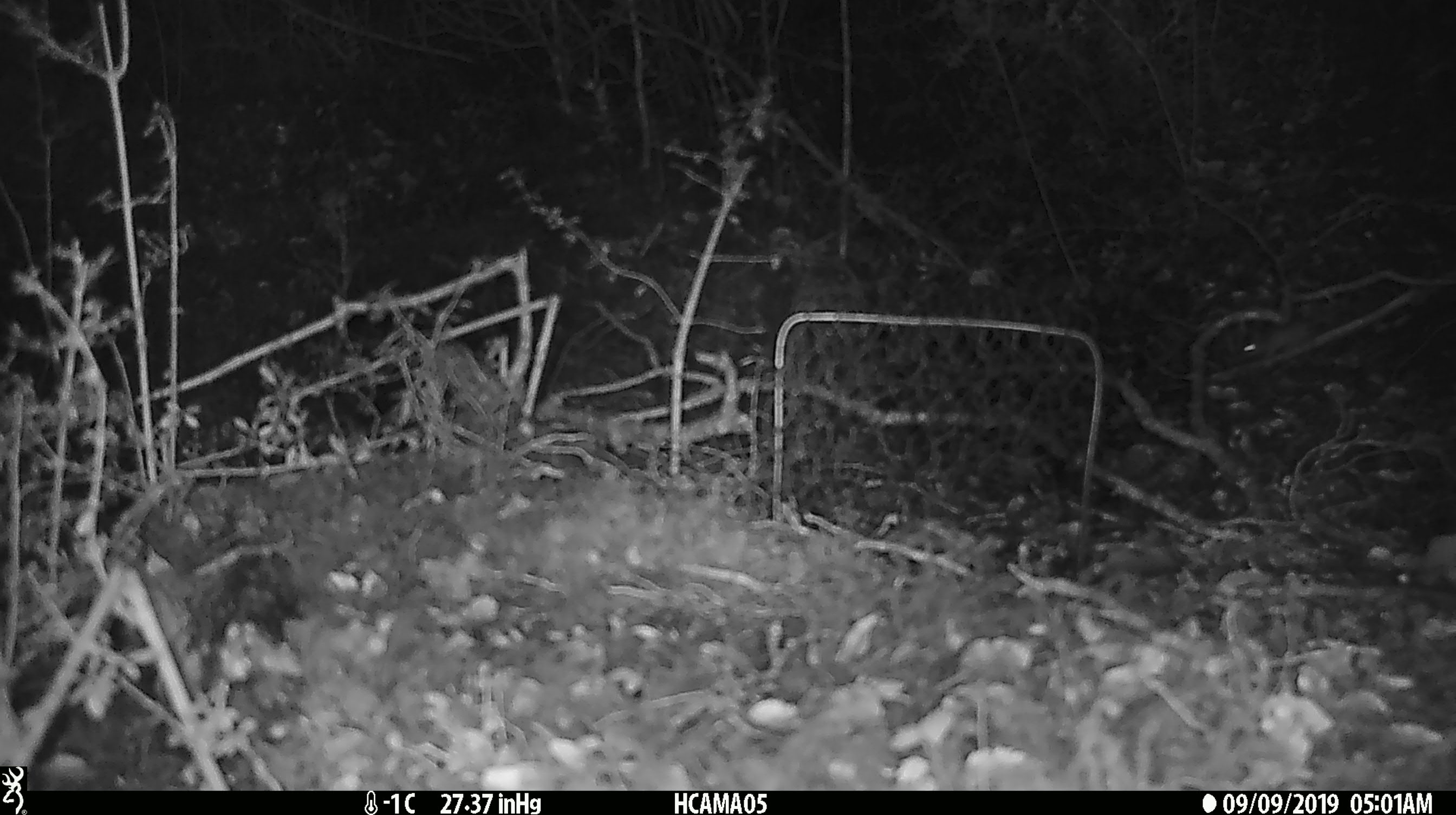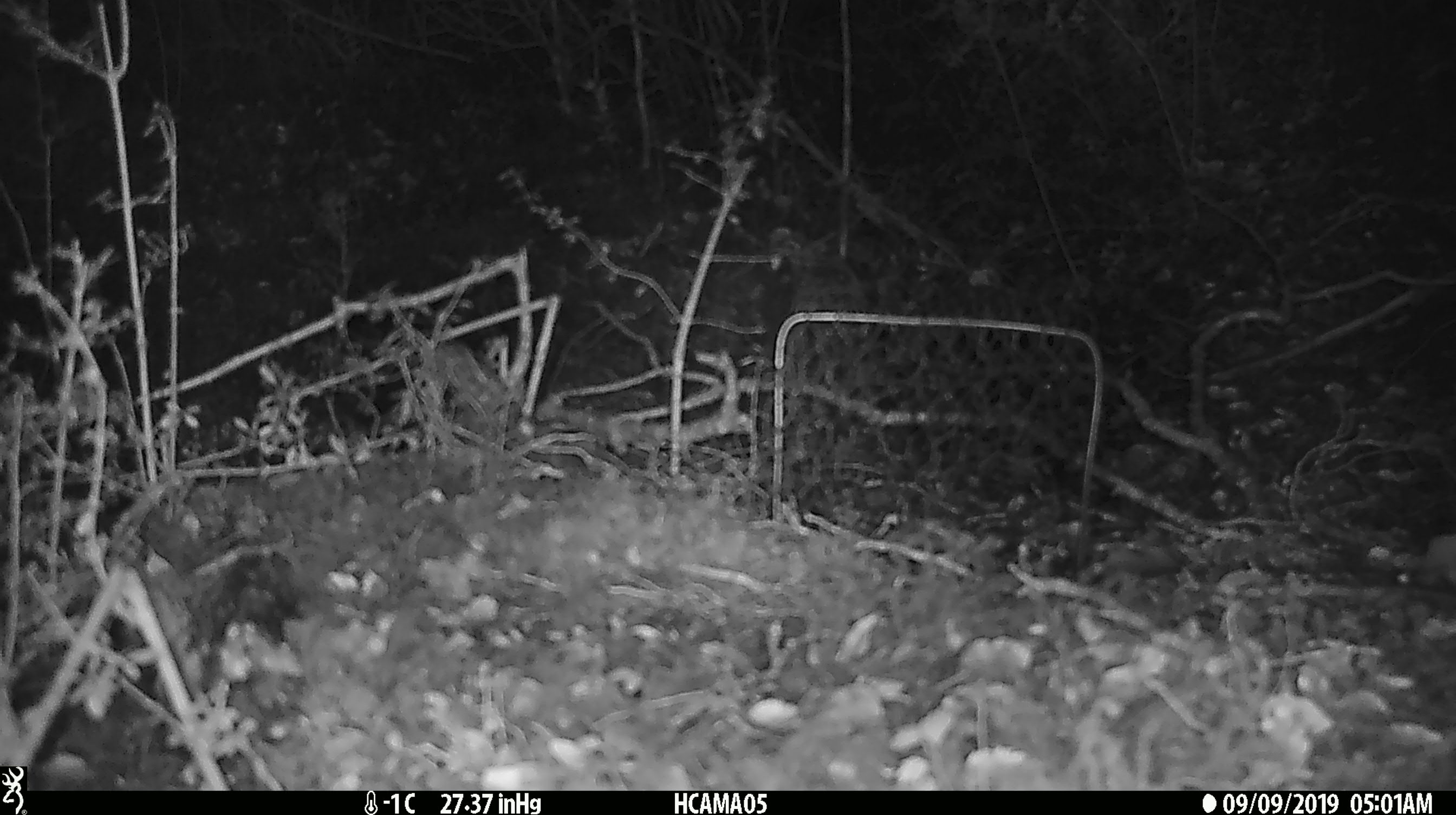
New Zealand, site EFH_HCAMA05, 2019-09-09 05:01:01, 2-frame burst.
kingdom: Animalia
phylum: Chordata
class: Mammalia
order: Rodentia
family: Muridae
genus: Mus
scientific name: Mus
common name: mouse